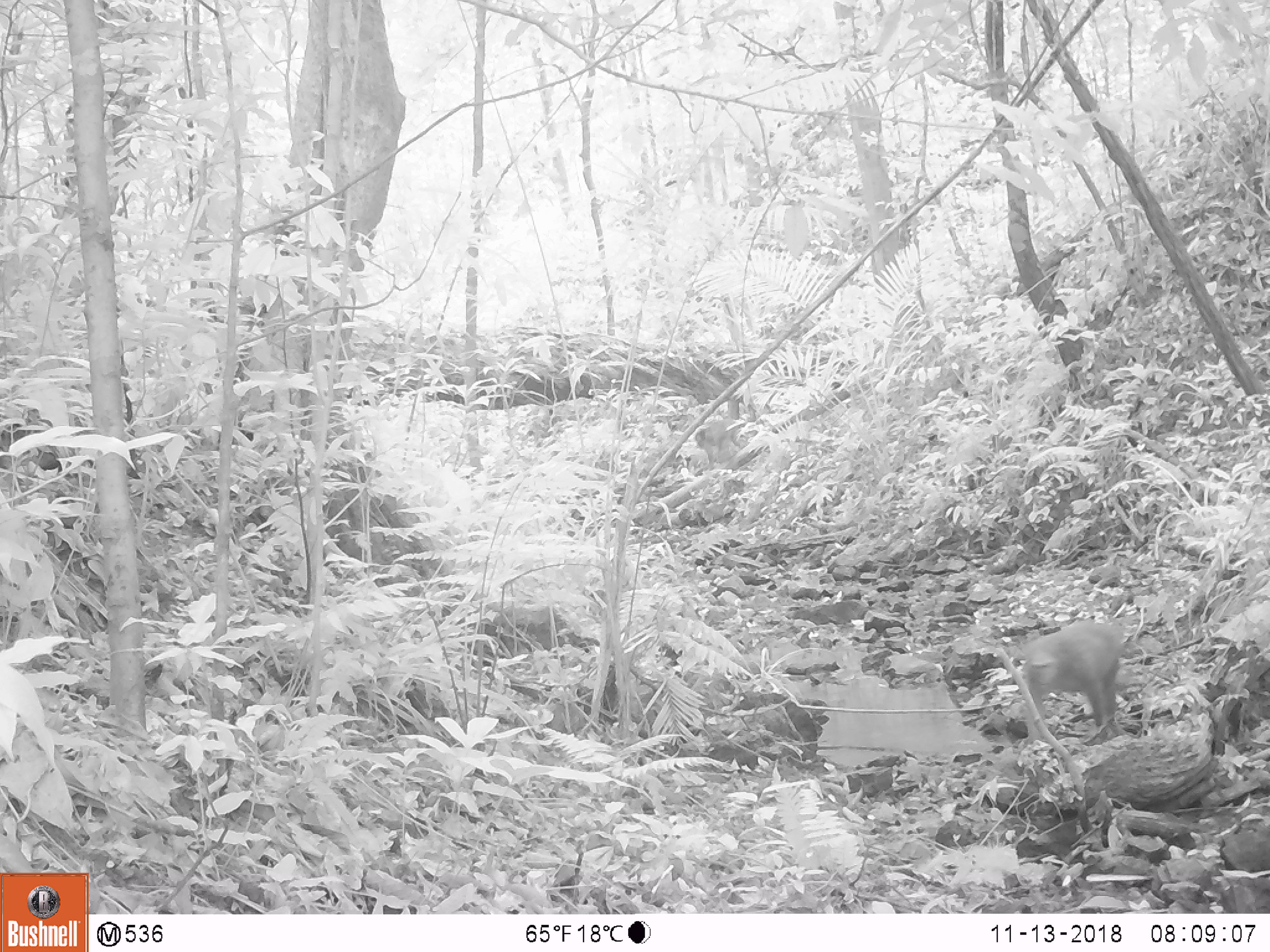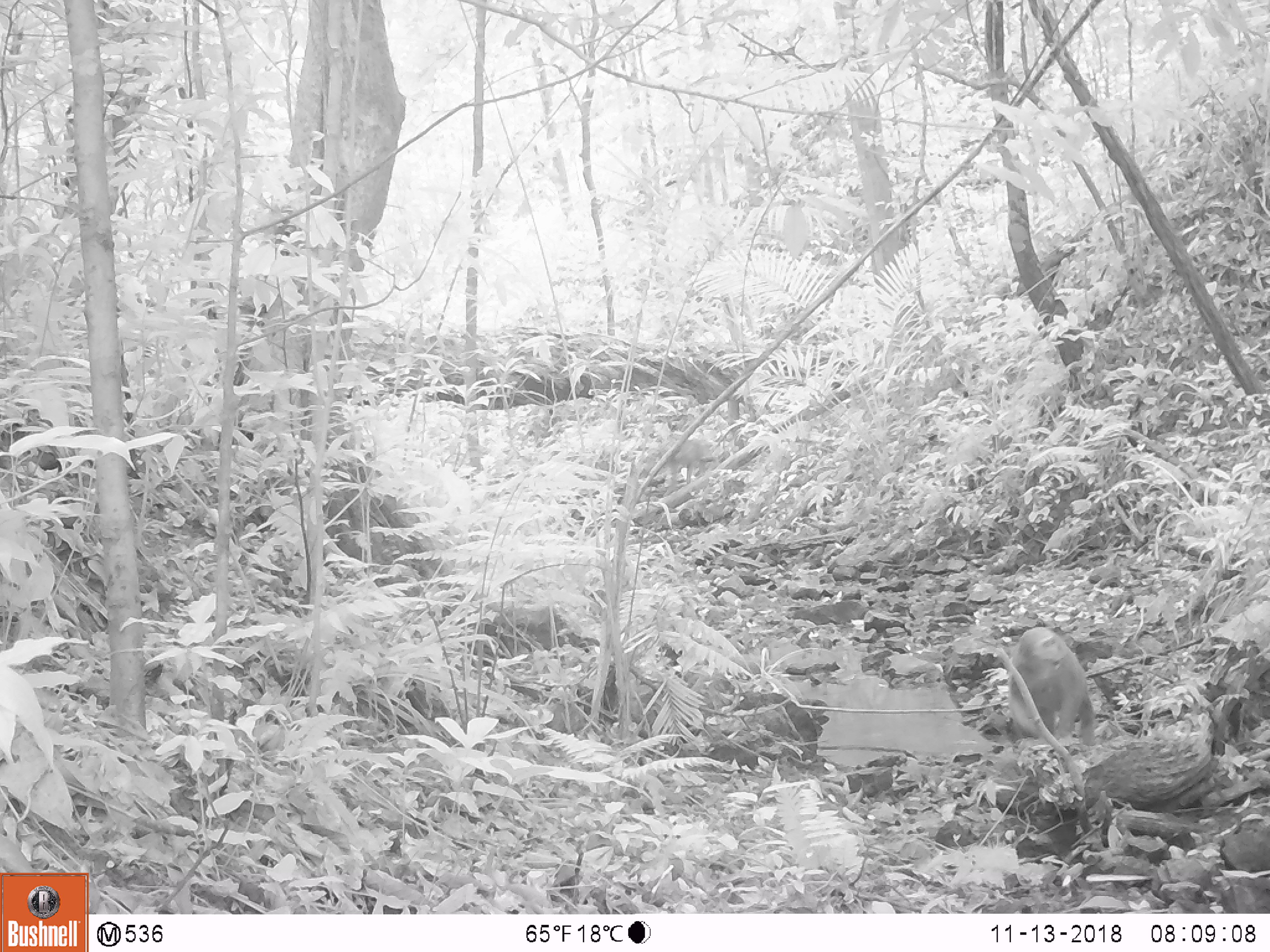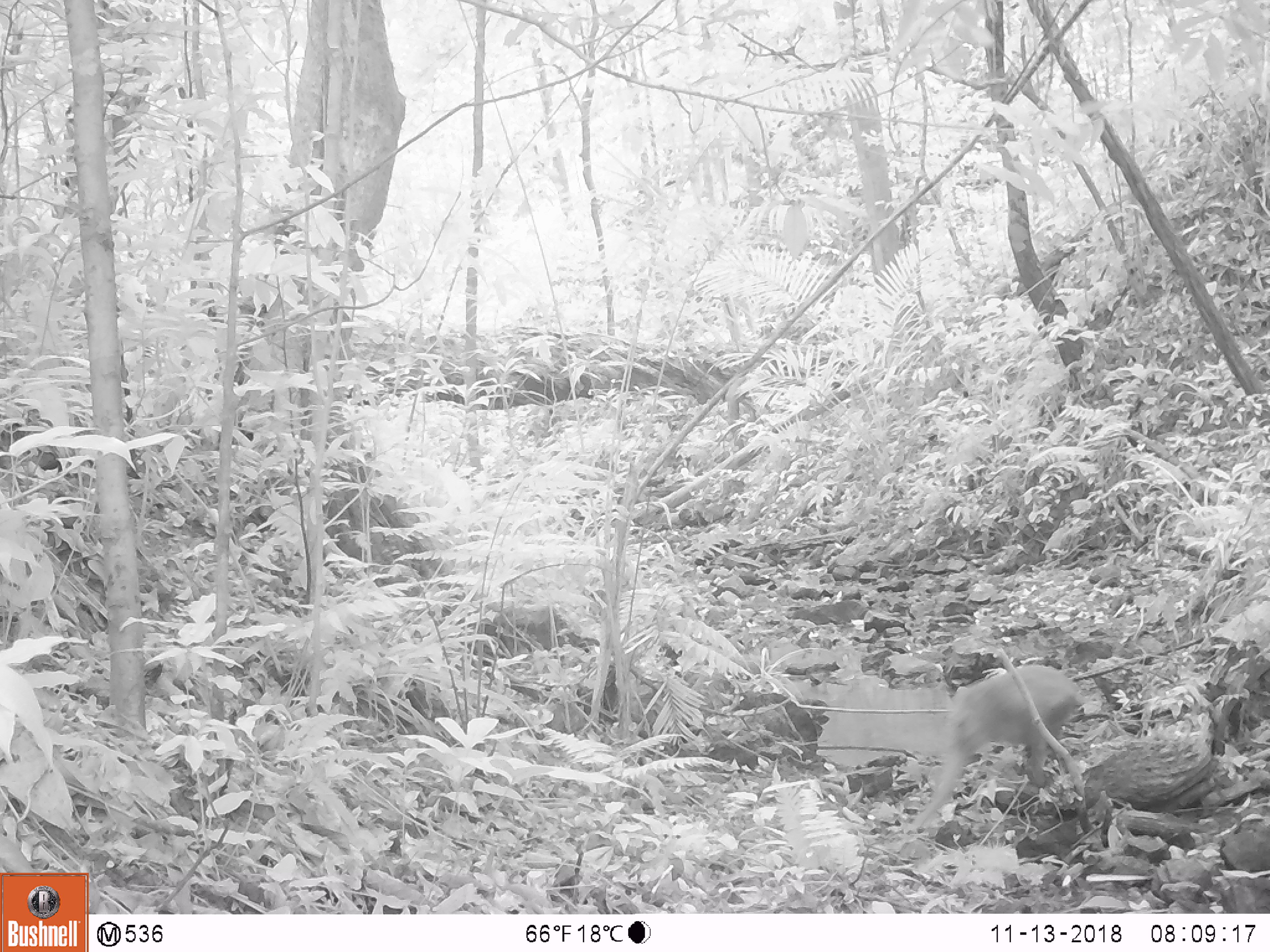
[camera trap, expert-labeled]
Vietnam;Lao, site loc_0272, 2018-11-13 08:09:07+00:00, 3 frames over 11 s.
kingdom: Animalia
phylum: Chordata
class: Mammalia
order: Primates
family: Cercopithecidae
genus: Macaca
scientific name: Macaca arctoides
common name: stump-tailed macaque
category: stump tailed macaque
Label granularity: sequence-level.